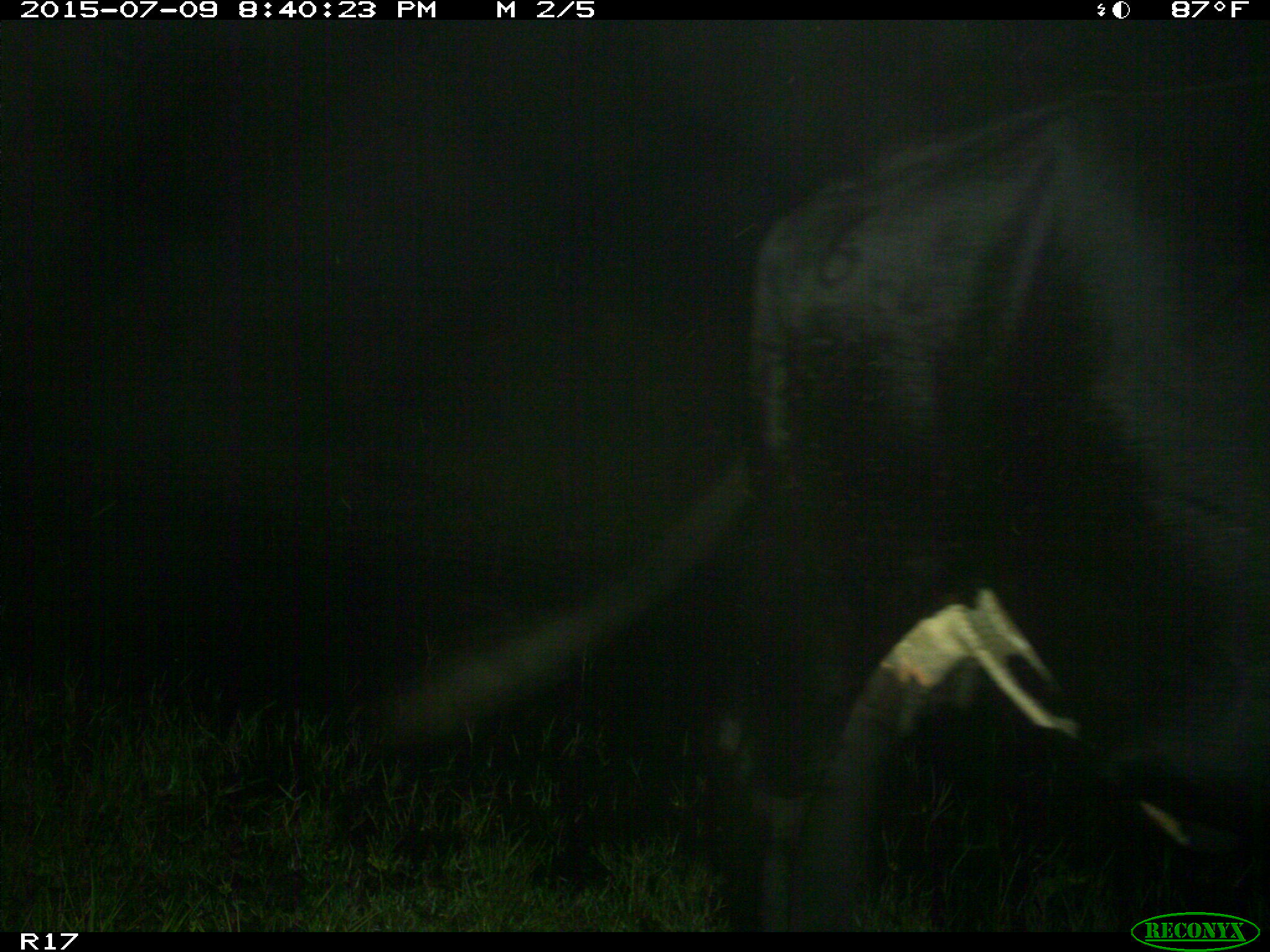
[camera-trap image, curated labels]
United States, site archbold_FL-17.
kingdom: Animalia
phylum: Chordata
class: Mammalia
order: Artiodactyla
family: Bovidae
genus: Bos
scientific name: Bos taurus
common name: domestic cow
Bos taurus (domestic cow).